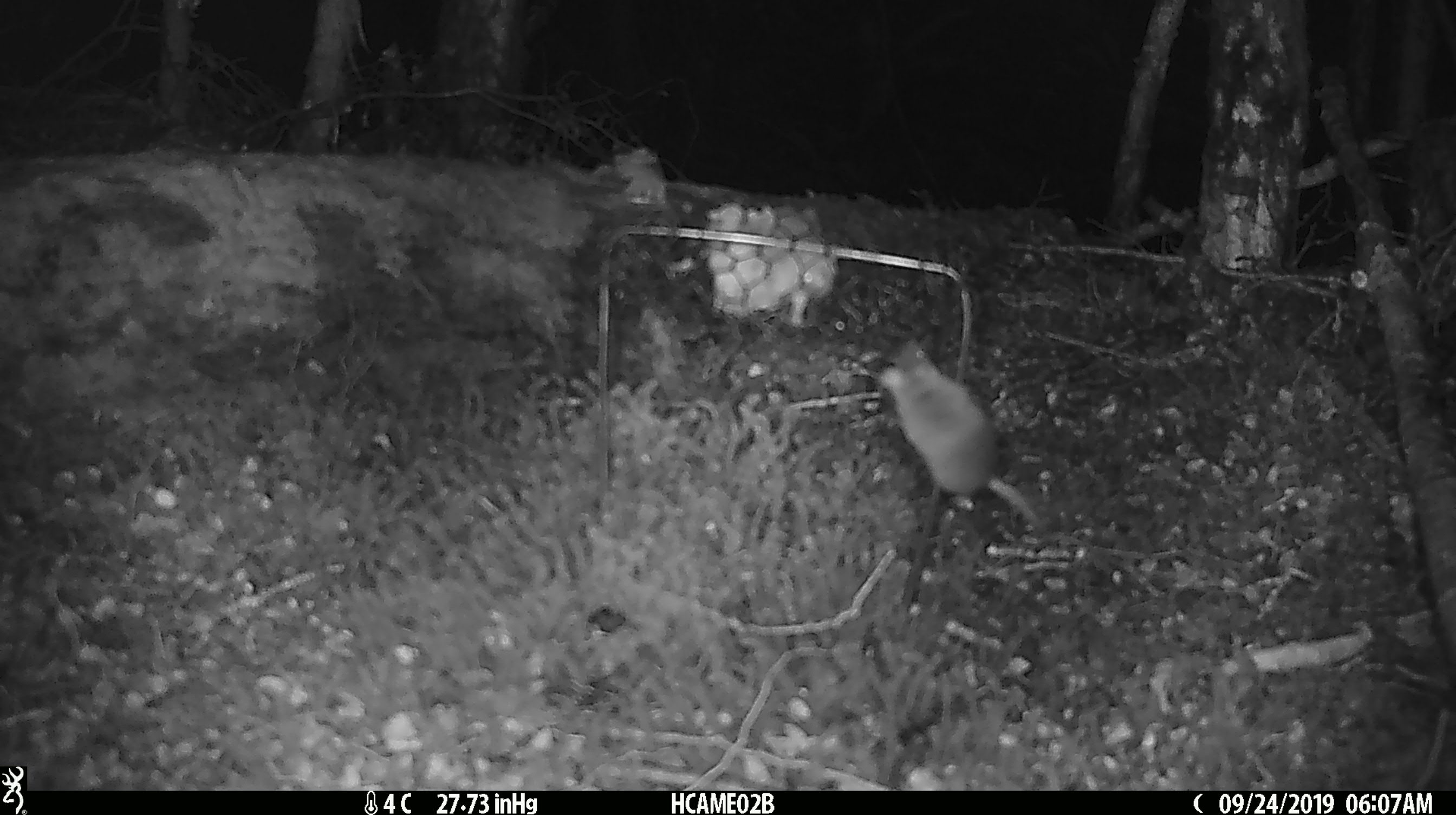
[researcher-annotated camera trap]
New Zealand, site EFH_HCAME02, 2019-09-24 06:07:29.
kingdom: Animalia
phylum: Chordata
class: Mammalia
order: Rodentia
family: Muridae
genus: Mus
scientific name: Mus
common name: mouse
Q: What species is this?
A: Mouse (Mus).